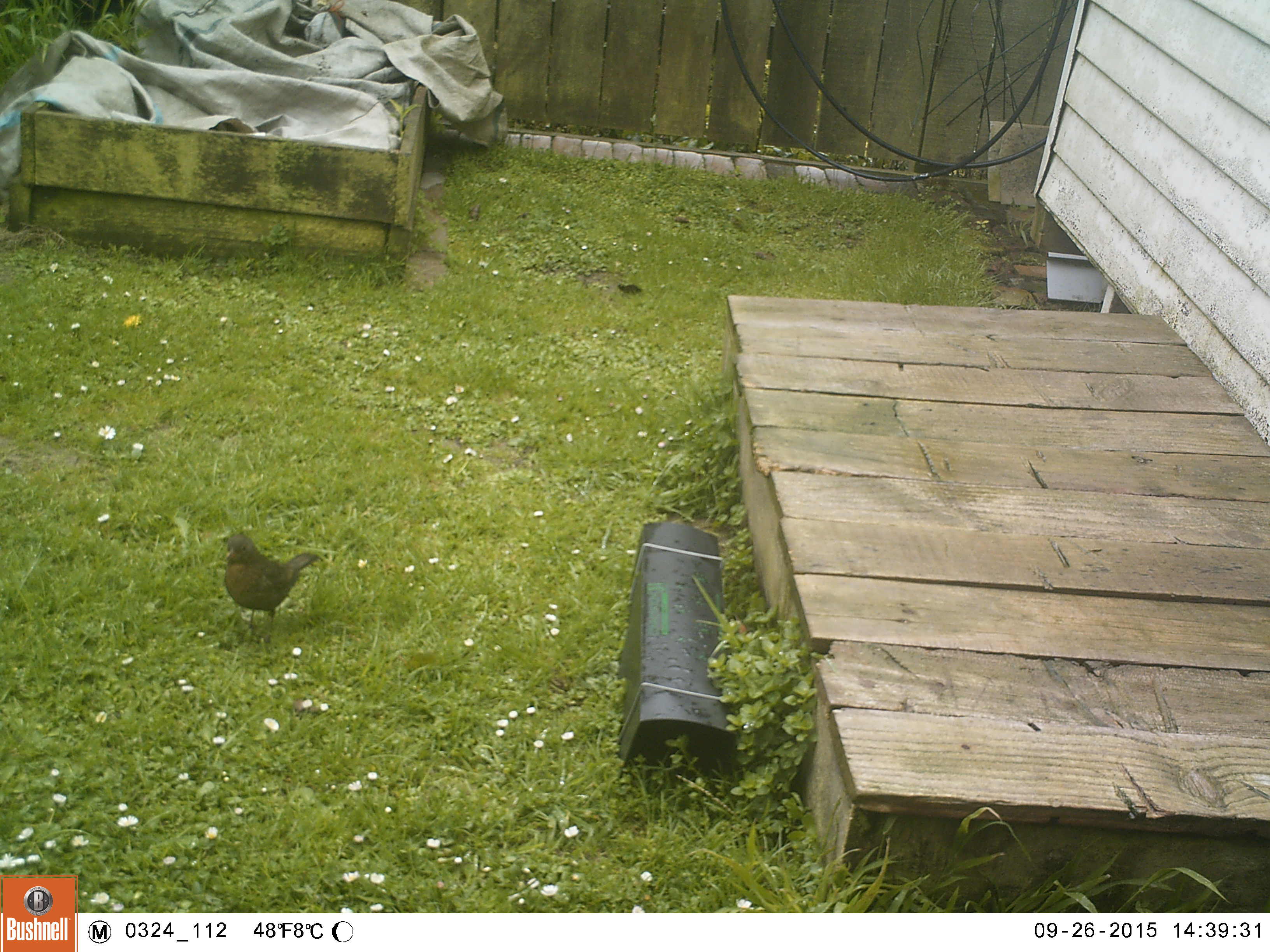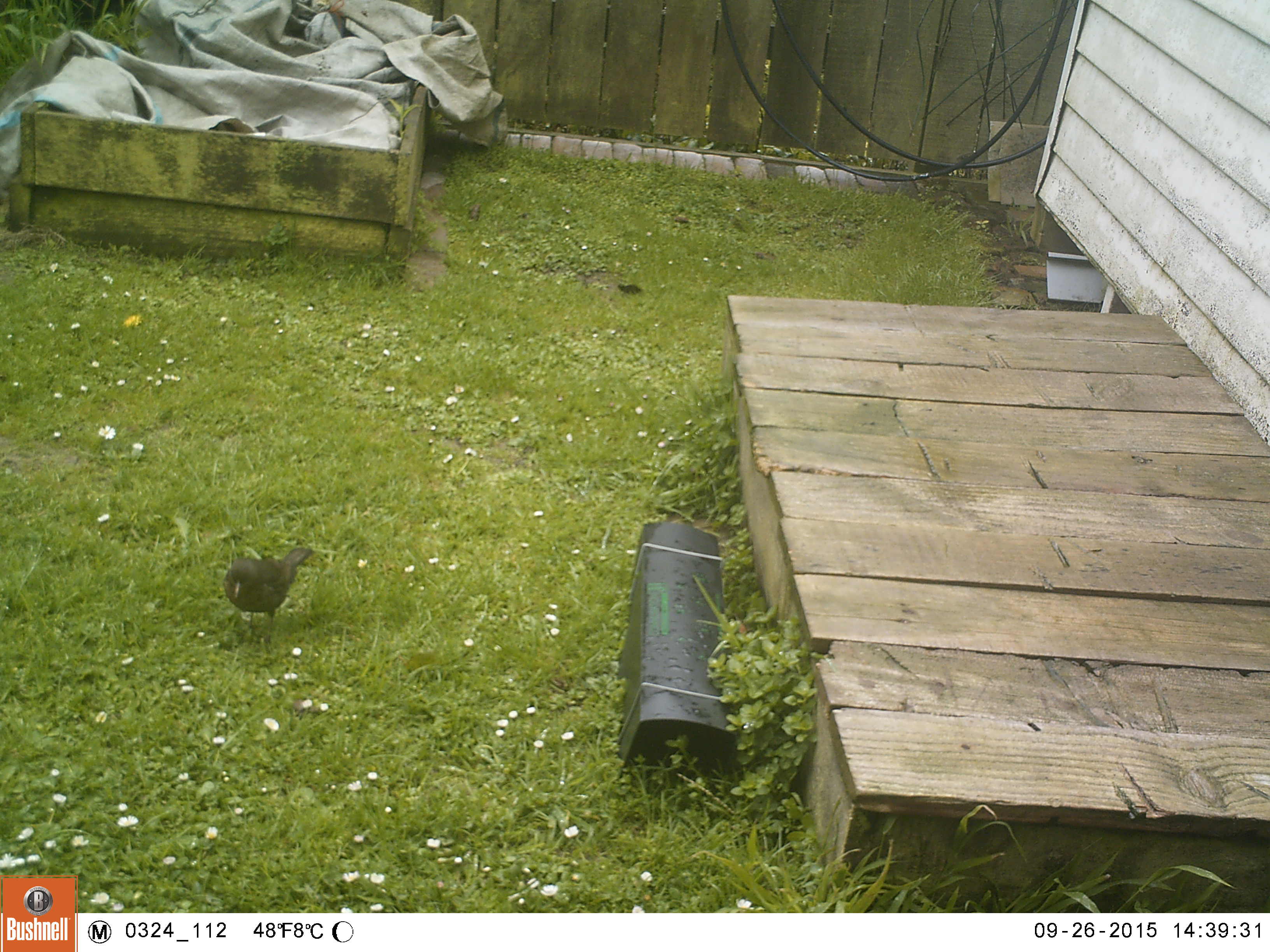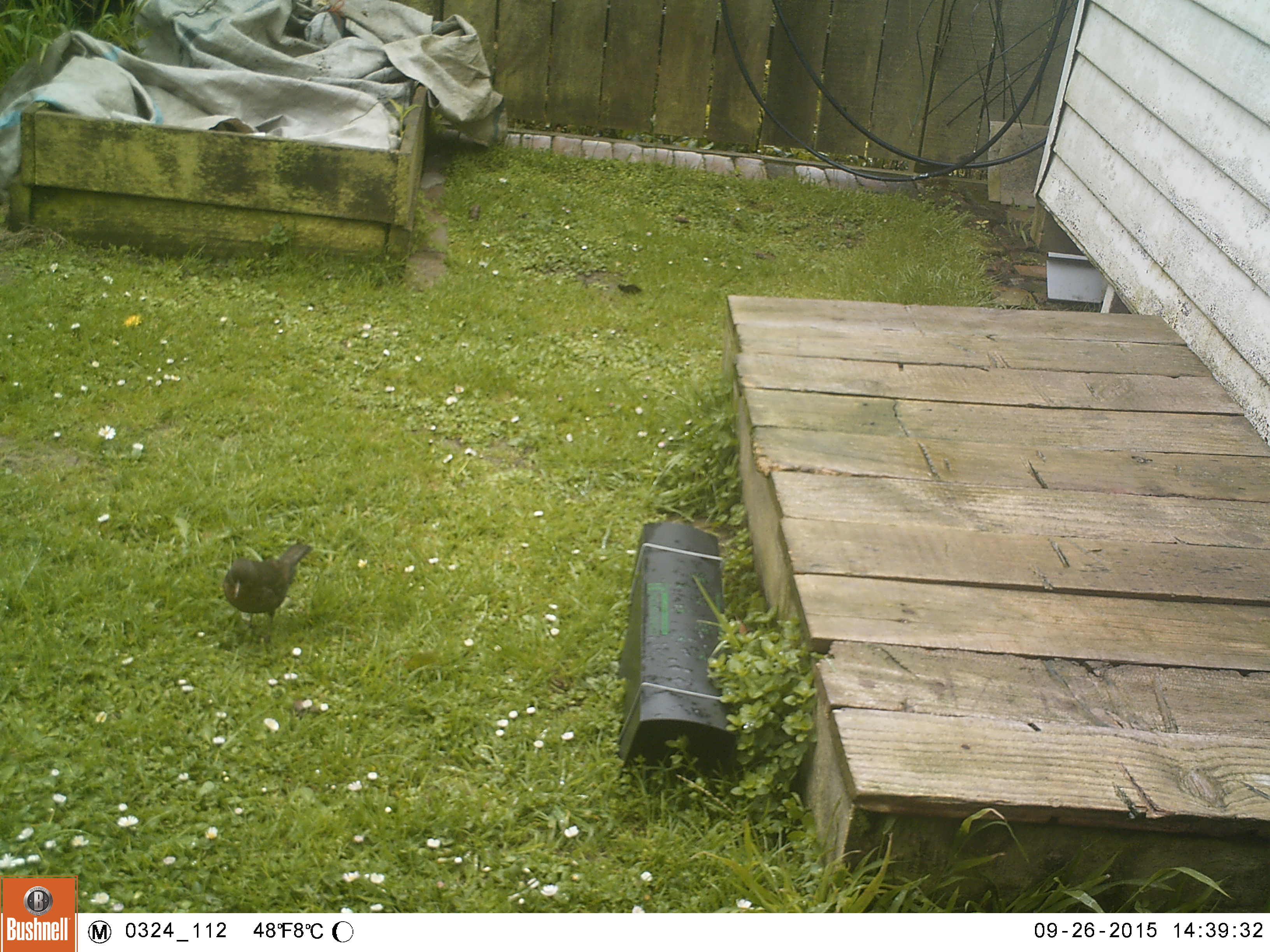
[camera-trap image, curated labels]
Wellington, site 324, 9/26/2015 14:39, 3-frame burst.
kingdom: Animalia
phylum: Chordata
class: Aves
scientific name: Aves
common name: bird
Bird (Aves).